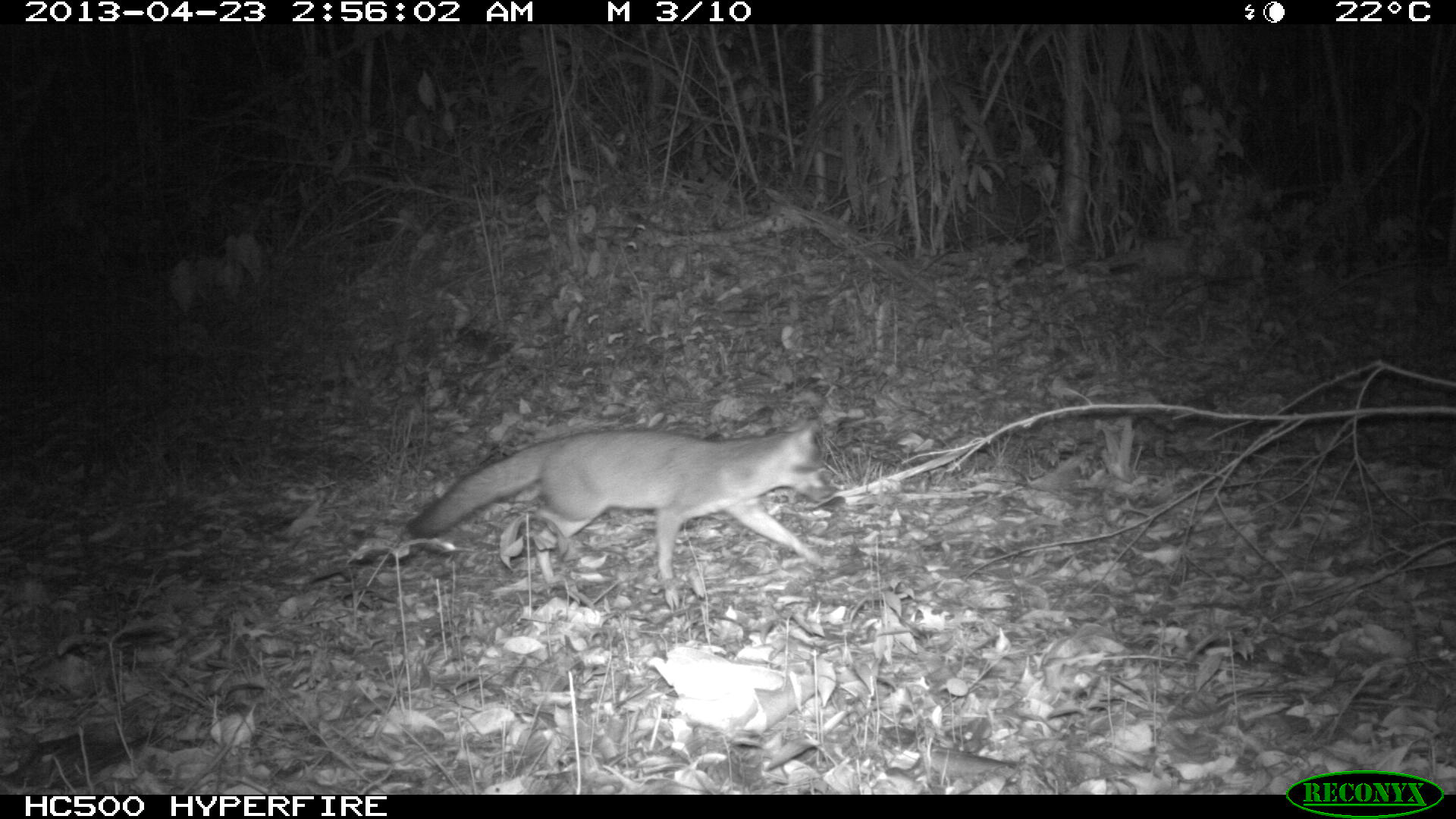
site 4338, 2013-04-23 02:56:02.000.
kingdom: Animalia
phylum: Chordata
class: Mammalia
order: Carnivora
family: Canidae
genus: Urocyon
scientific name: Urocyon cinereoargenteus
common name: gray fox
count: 1